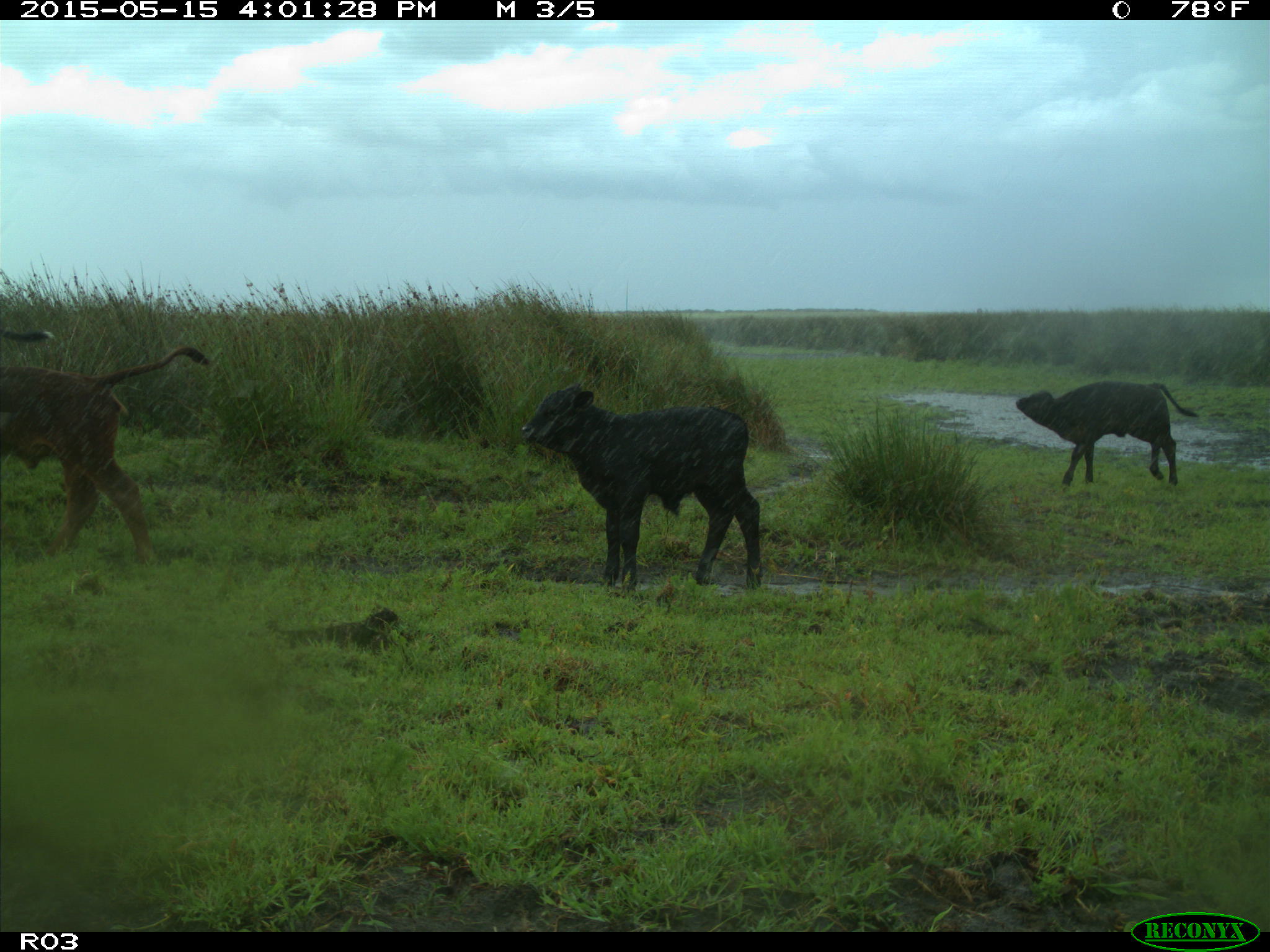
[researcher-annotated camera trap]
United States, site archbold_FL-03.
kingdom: Animalia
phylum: Chordata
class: Mammalia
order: Artiodactyla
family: Bovidae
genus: Bos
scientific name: Bos taurus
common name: domestic cow